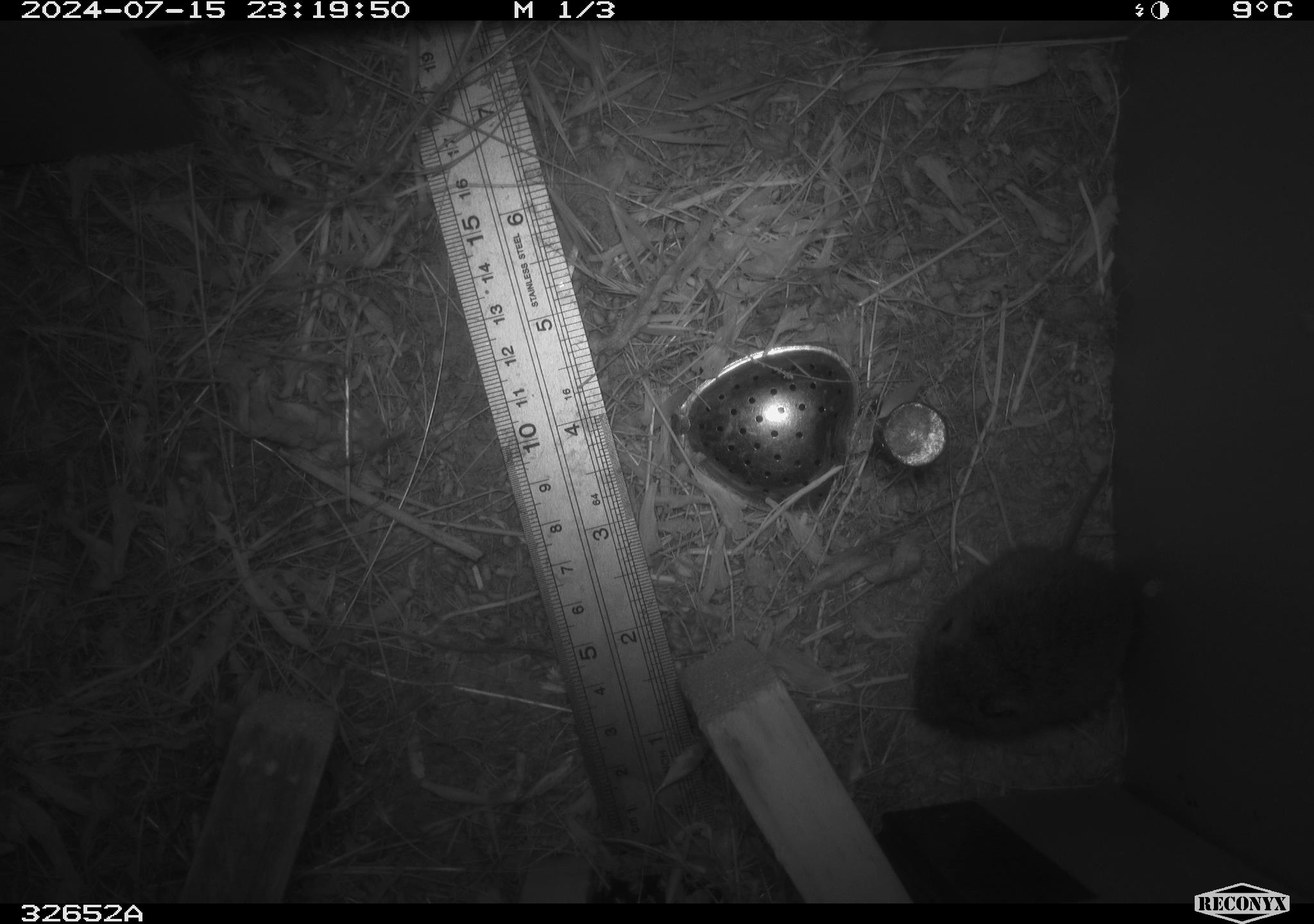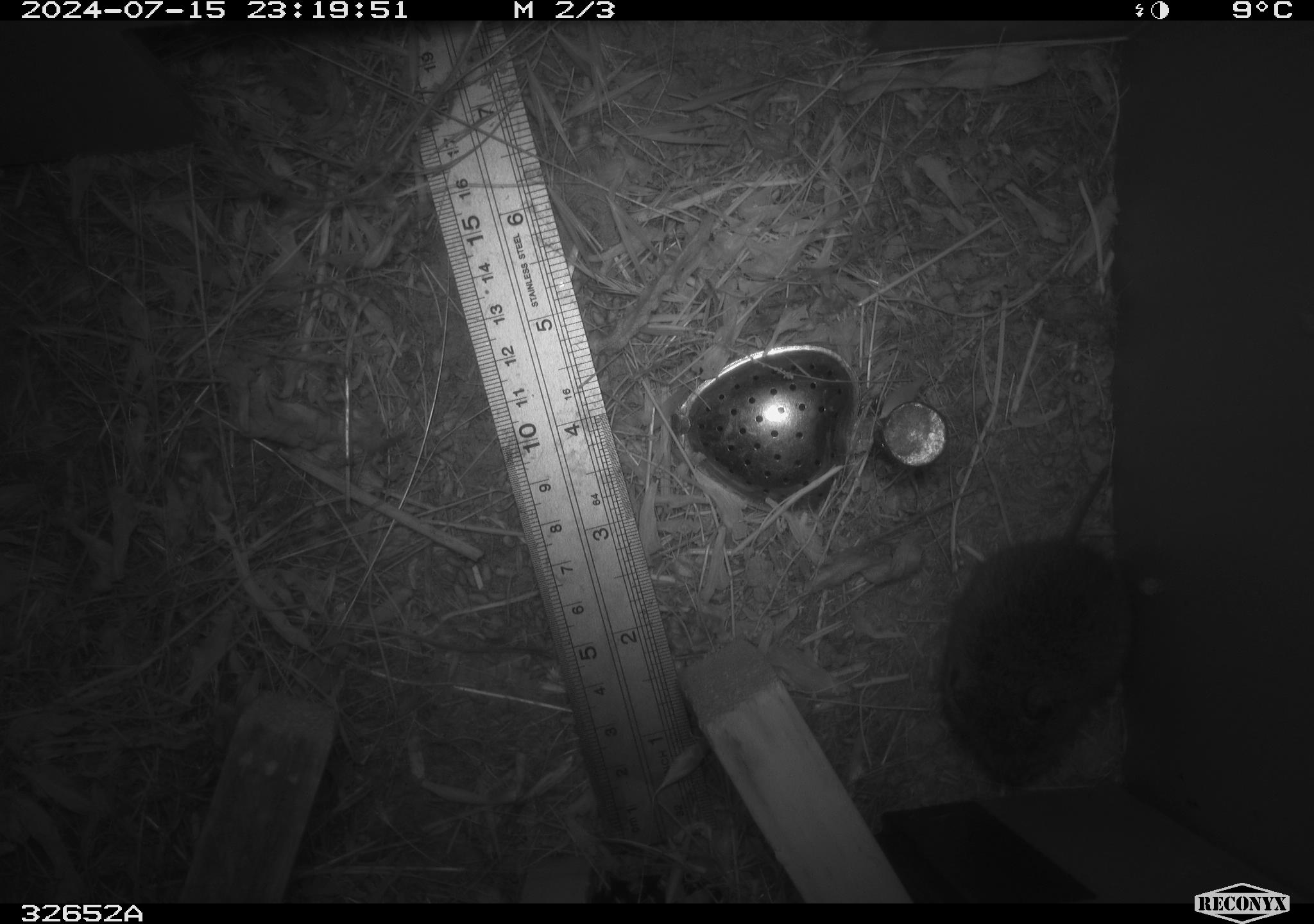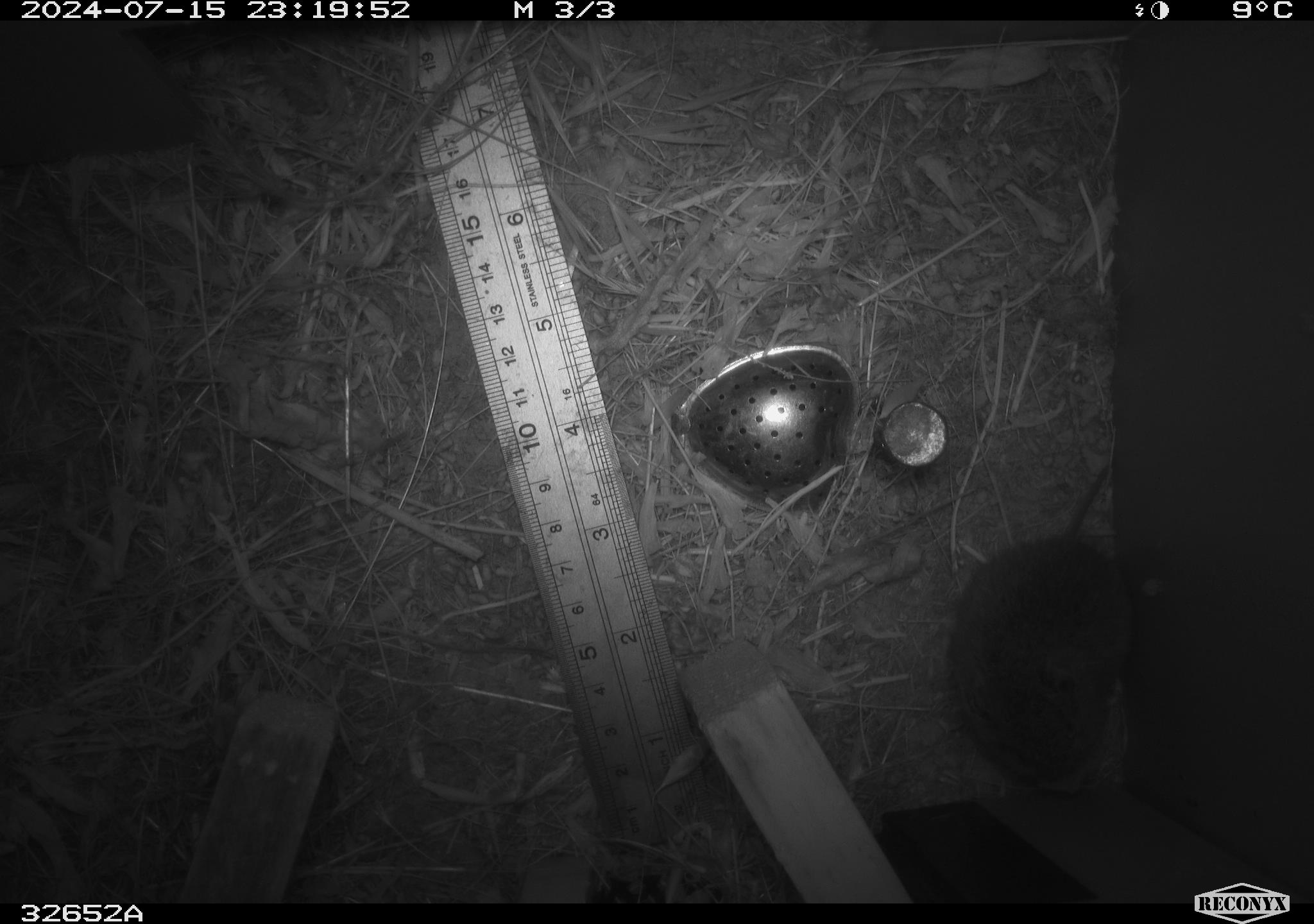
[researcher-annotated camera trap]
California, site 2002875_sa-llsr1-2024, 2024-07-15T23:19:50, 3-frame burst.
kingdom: Animalia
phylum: Chordata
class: Mammalia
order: Rodentia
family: Cricetidae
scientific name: Arvicolinae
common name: voles, lemmings, and muskrats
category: arvicolinae subfamily